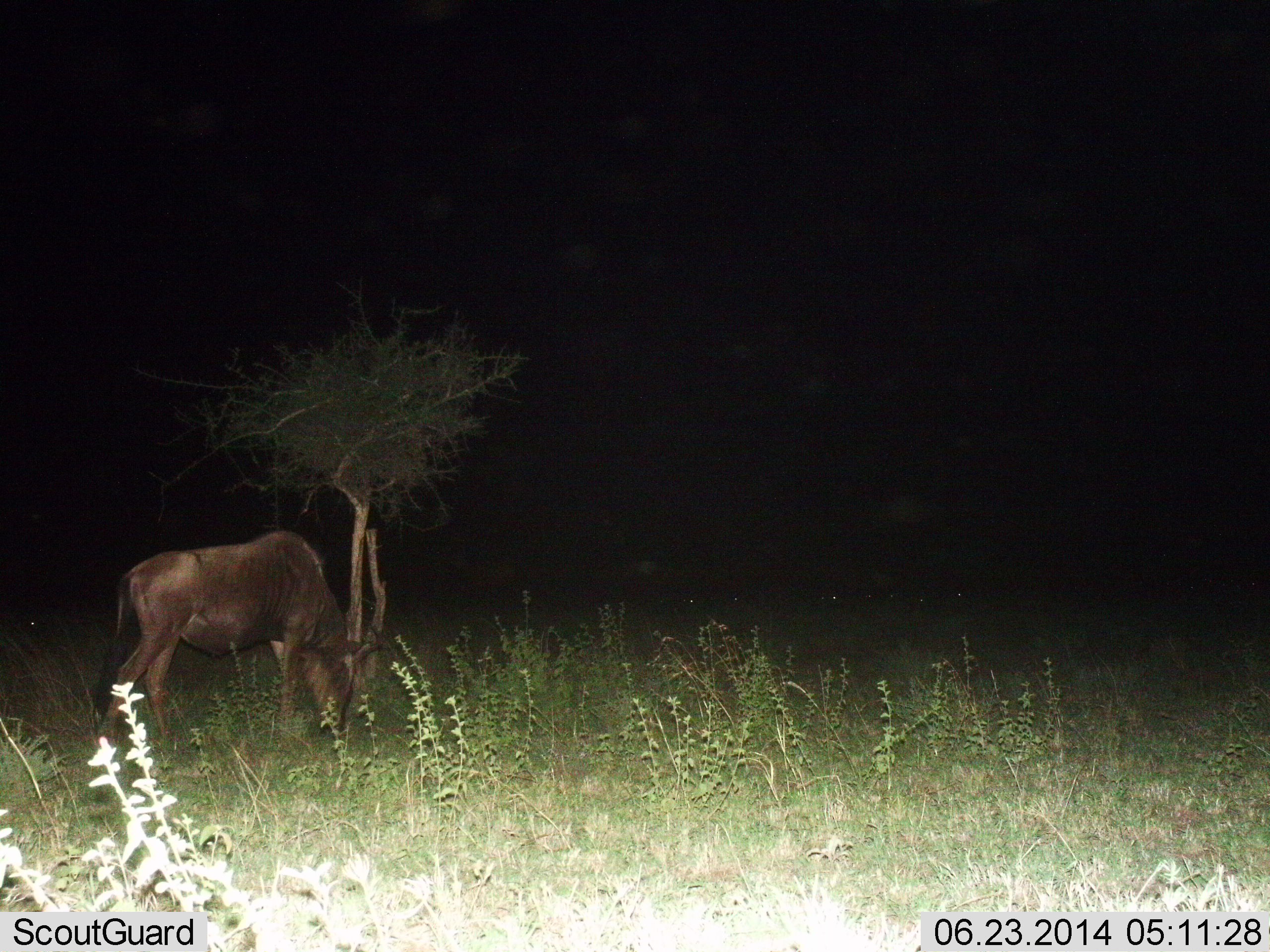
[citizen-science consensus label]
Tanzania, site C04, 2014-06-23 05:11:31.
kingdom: Animalia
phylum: Chordata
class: Mammalia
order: Artiodactyla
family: Bovidae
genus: Connochaetes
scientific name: Connochaetes taurinus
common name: blue wildebeest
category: wildebeest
Wildebeest (blue wildebeest) (Connochaetes taurinus), count 1. Behavior (volunteer vote fractions): standing 0%, resting 0%, moving 0%, interacting 0%. Young present (vote fraction): 0%. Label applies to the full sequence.